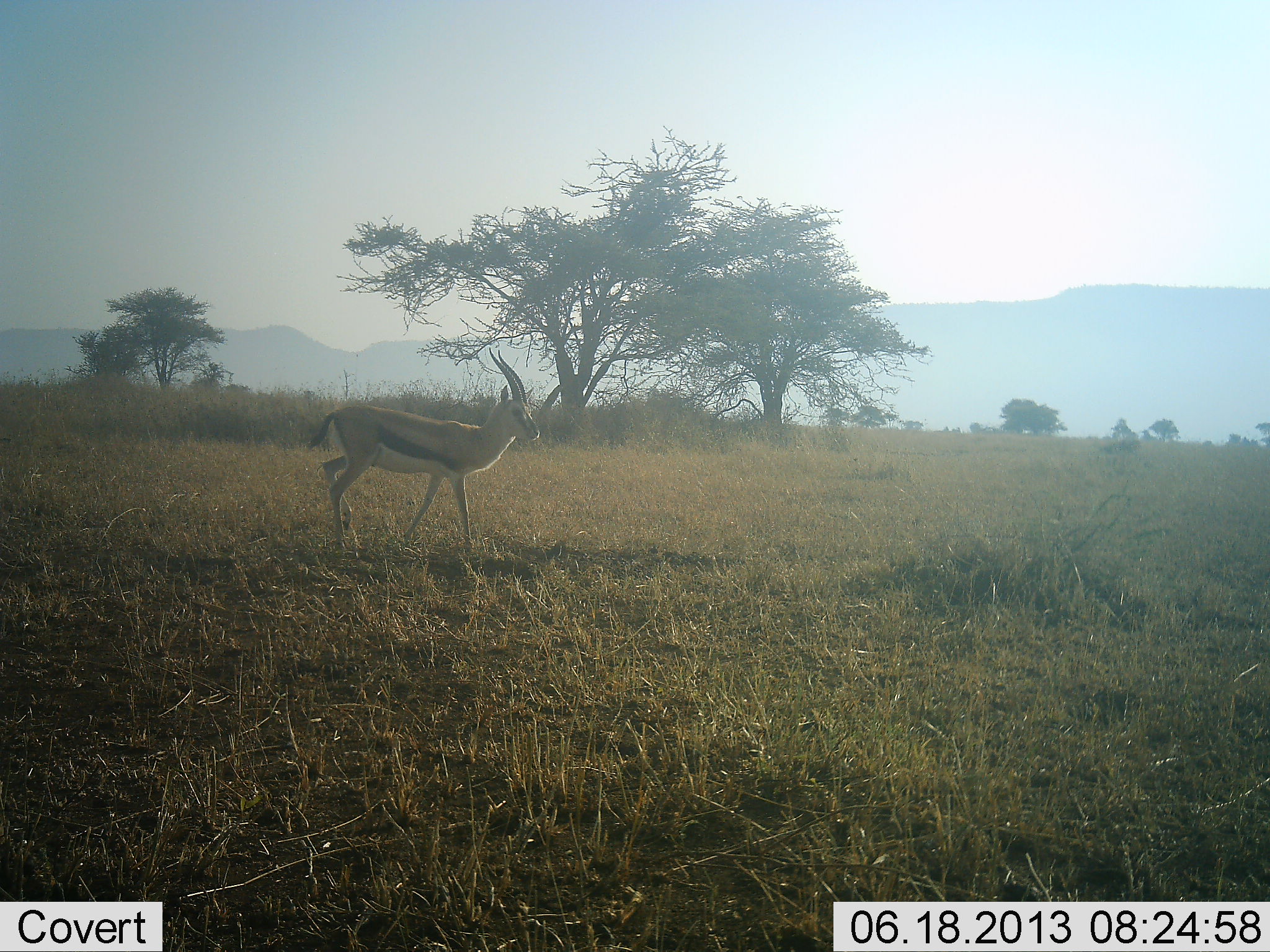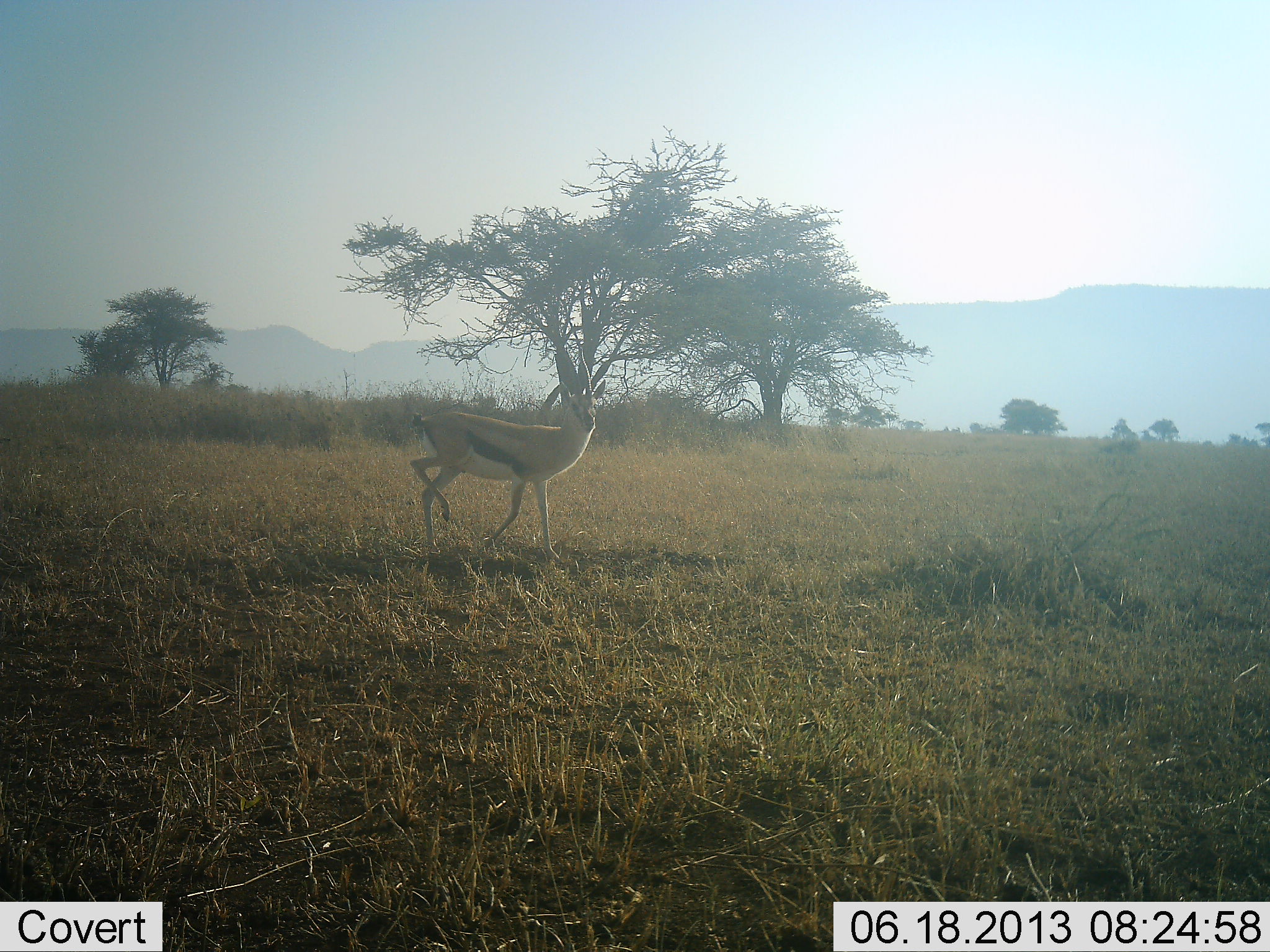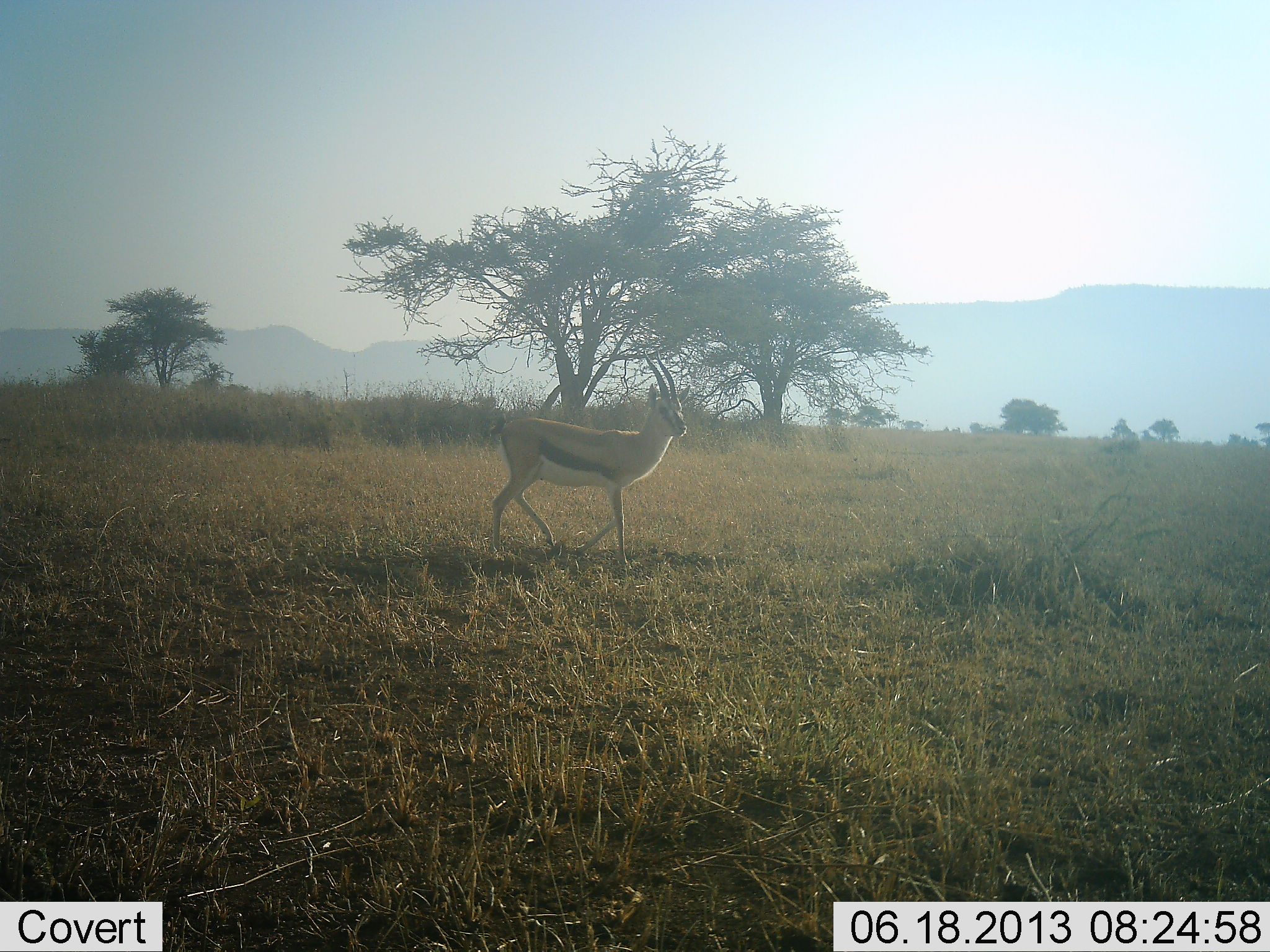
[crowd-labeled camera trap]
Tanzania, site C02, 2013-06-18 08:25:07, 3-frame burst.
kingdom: Animalia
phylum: Chordata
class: Mammalia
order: Artiodactyla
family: Bovidae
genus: Eudorcas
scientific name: Eudorcas thomsonii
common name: thomson's gazelle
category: gazellethomsons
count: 1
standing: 4%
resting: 0%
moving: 100%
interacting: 0%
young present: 0%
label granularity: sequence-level